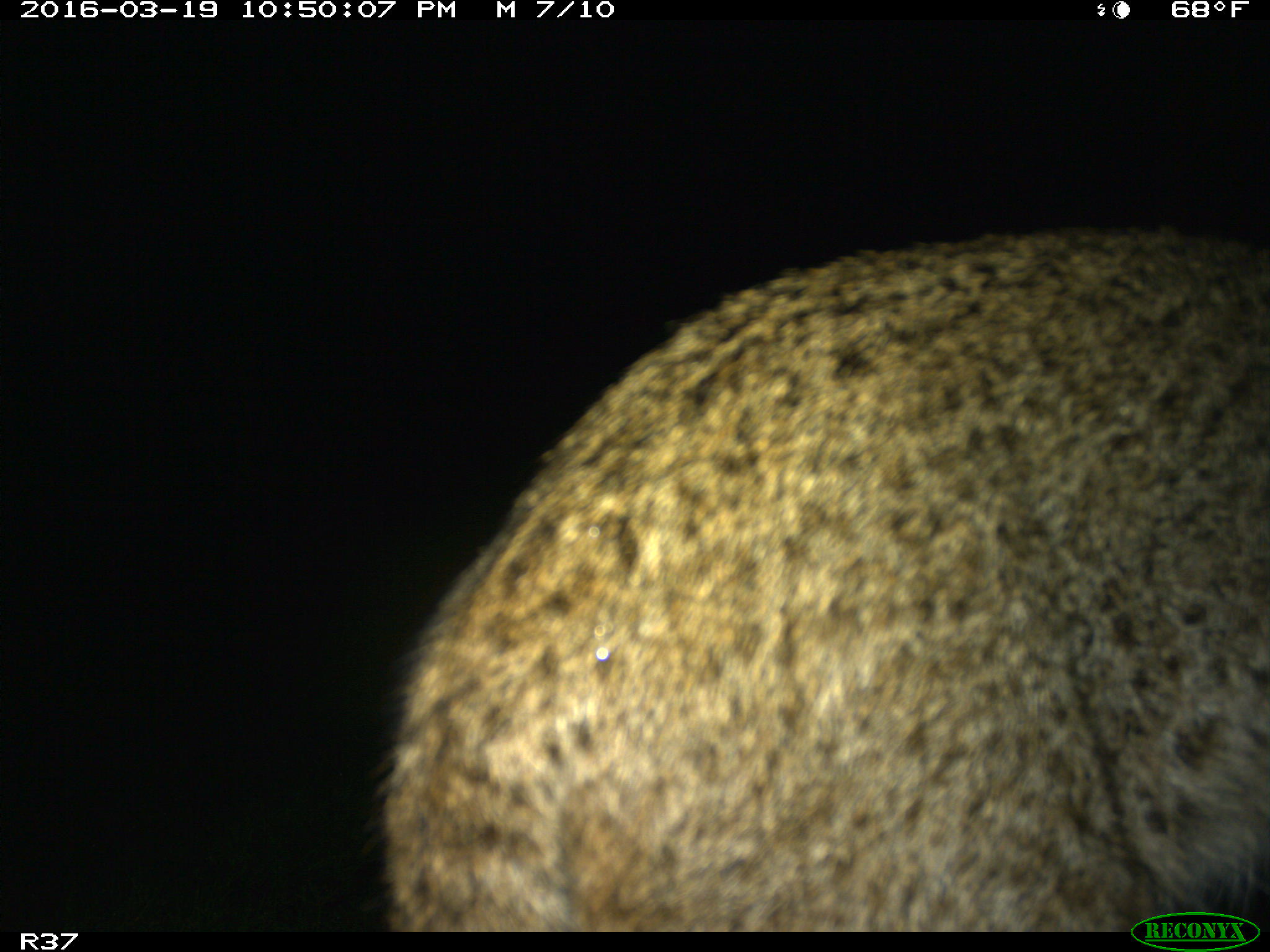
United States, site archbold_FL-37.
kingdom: Animalia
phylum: Chordata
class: Mammalia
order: Carnivora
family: Felidae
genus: Lynx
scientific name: Lynx rufus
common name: bobcat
Lynx rufus (bobcat).